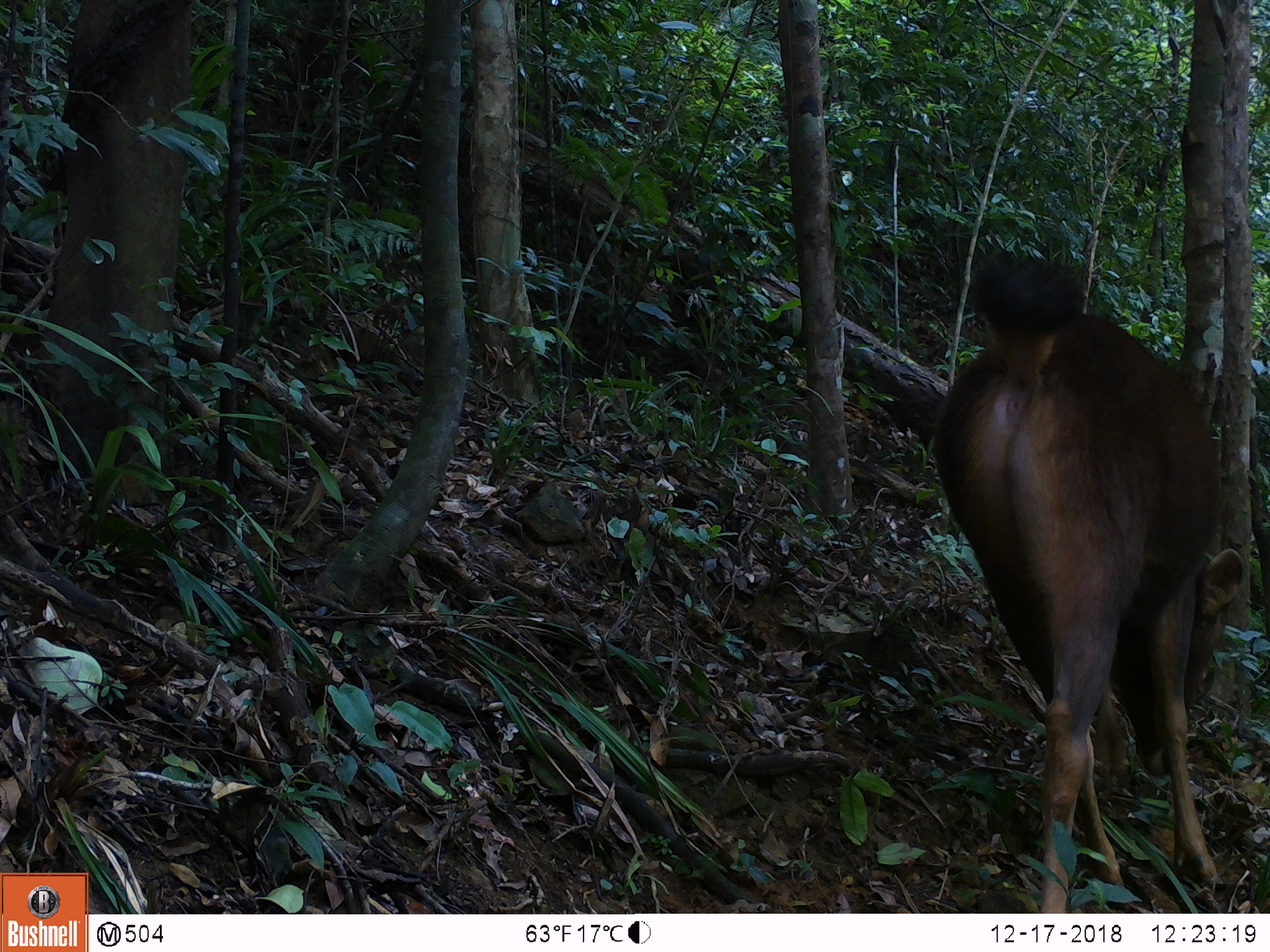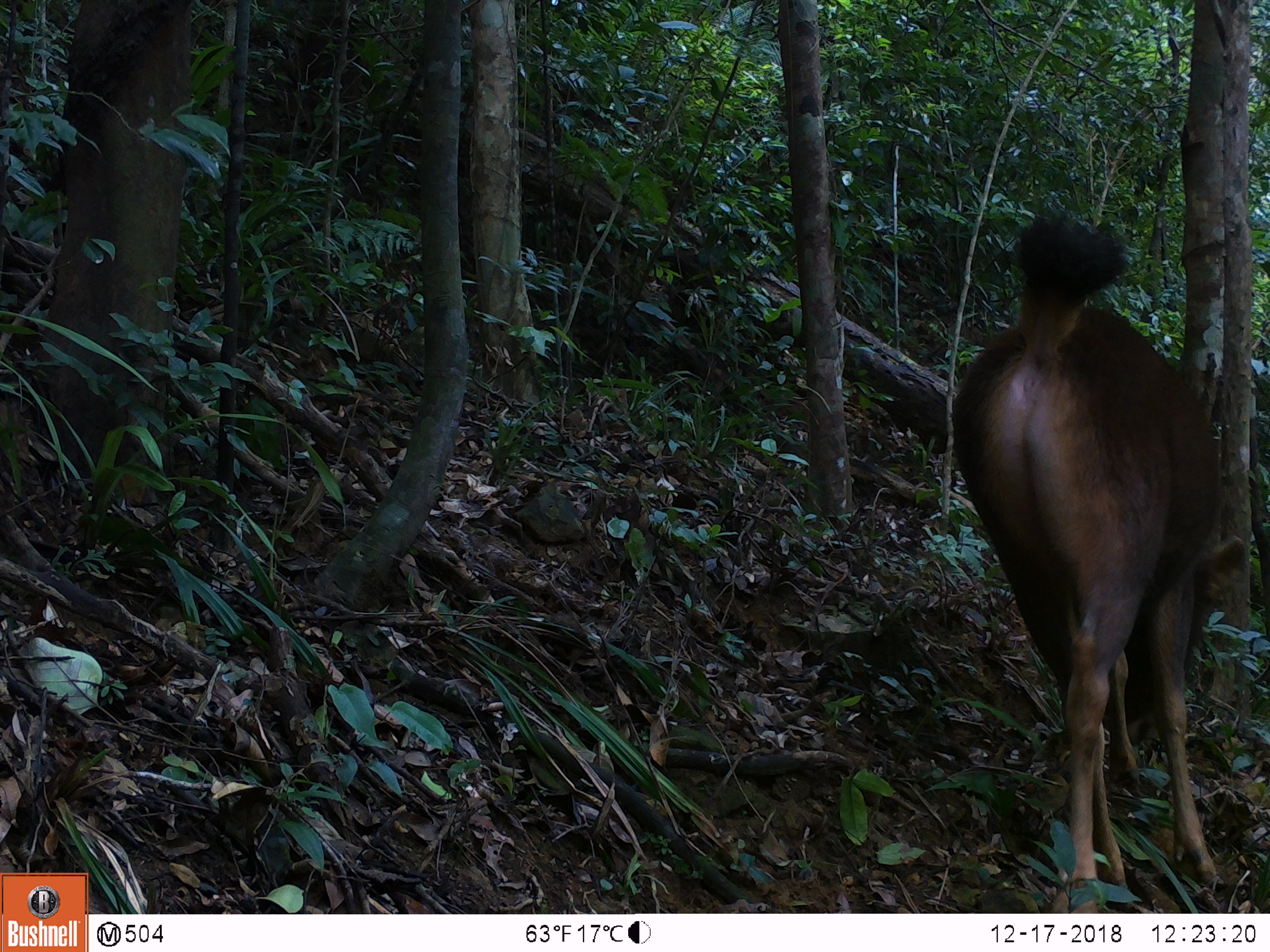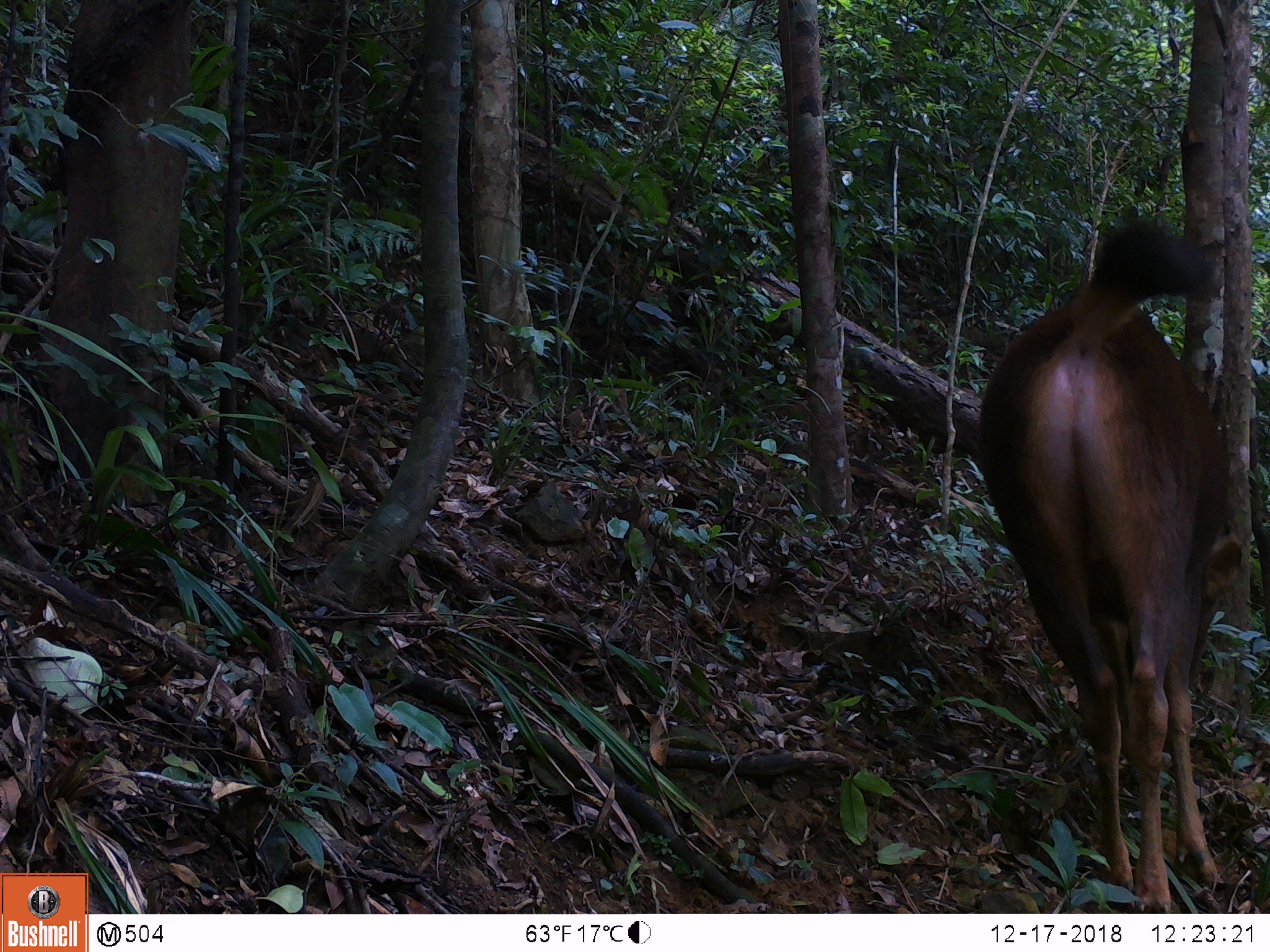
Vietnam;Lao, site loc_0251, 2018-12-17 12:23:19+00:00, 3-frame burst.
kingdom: Animalia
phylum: Chordata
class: Mammalia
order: Artiodactyla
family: Cervidae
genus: Rusa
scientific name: Rusa unicolor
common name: sambar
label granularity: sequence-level